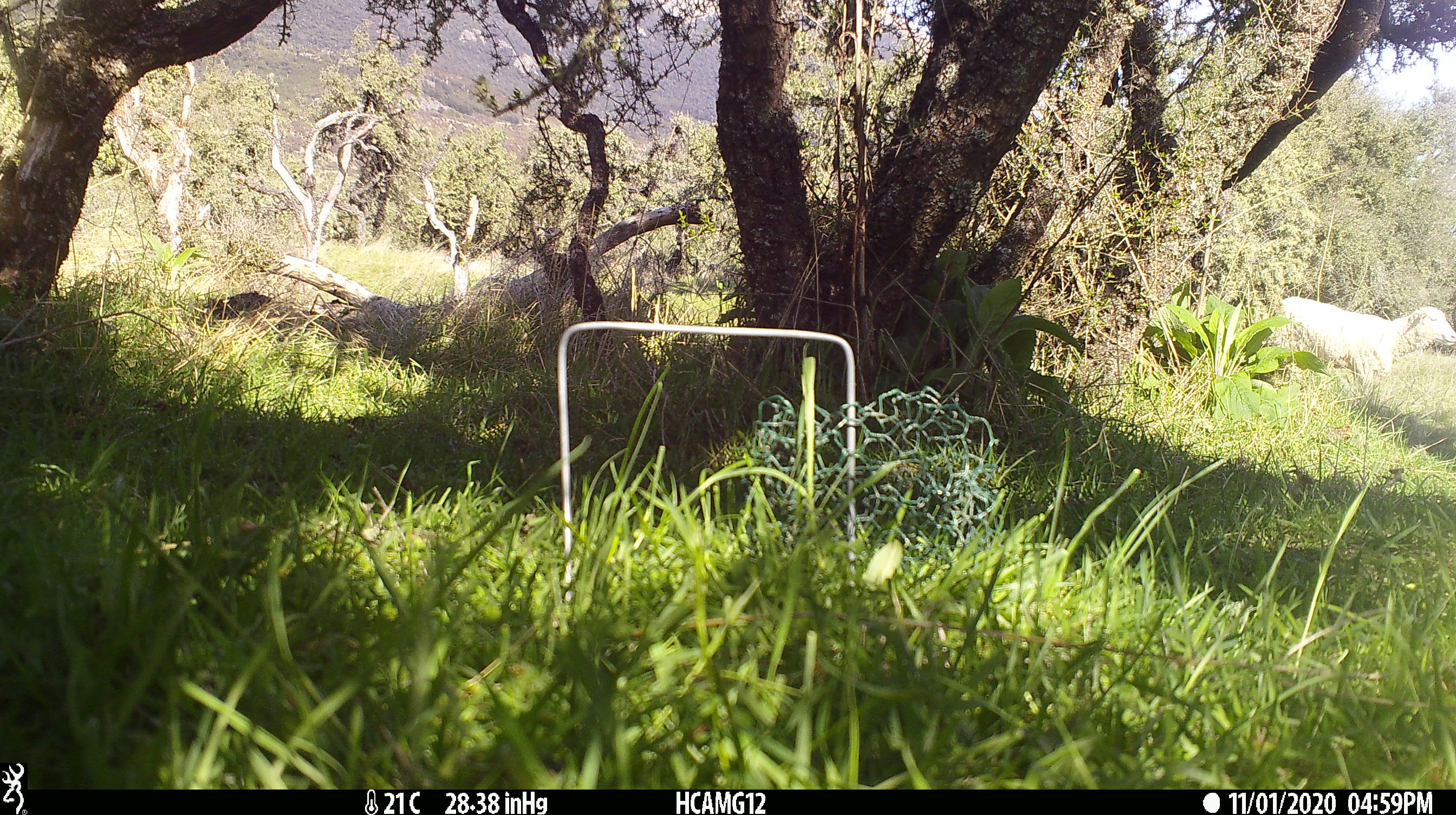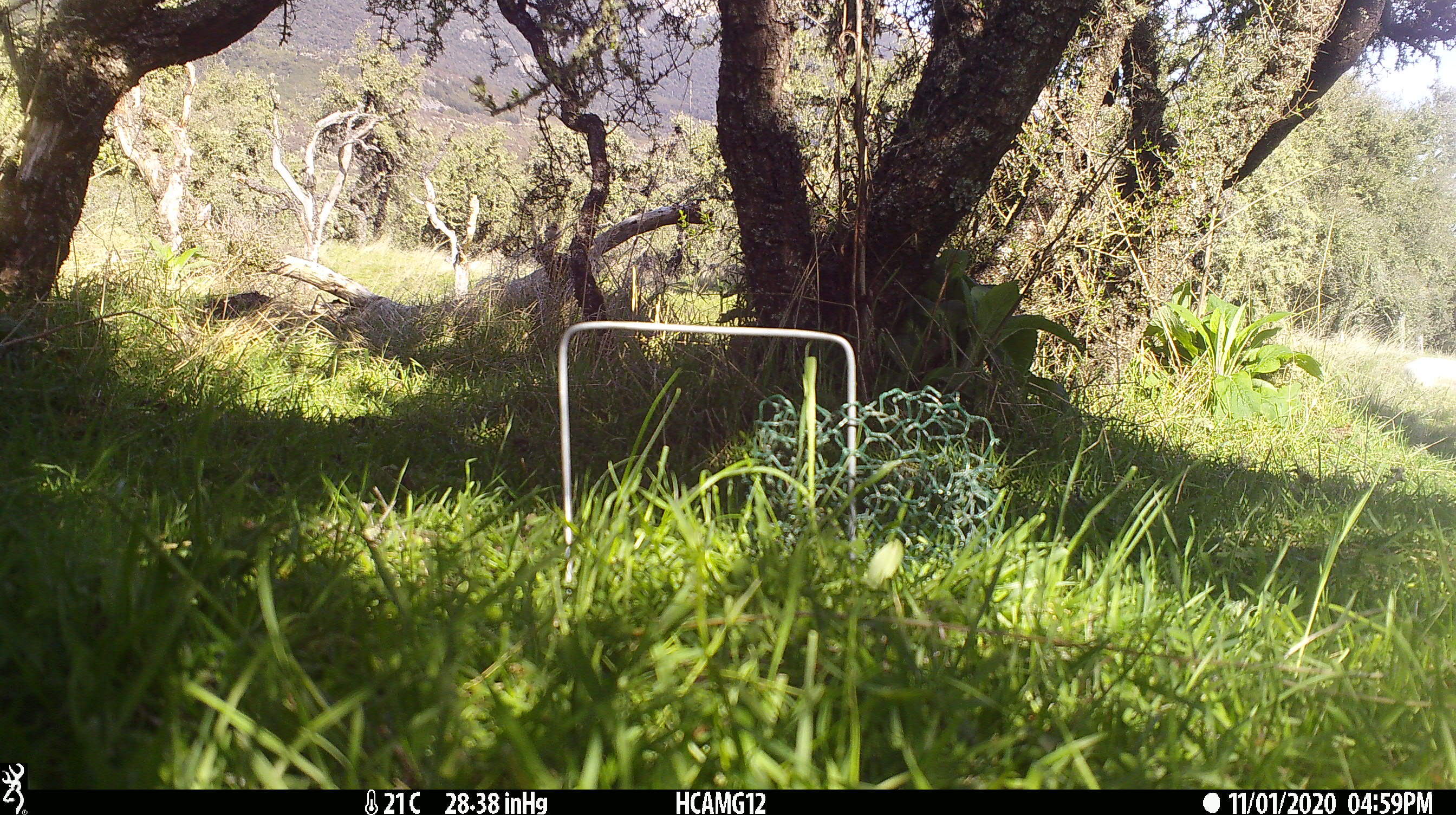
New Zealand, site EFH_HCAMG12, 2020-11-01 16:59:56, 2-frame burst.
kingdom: Animalia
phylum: Chordata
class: Mammalia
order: Artiodactyla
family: Bovidae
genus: Ovis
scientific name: Ovis aries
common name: domestic sheep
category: sheep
Sheep (domestic sheep) (Ovis aries).